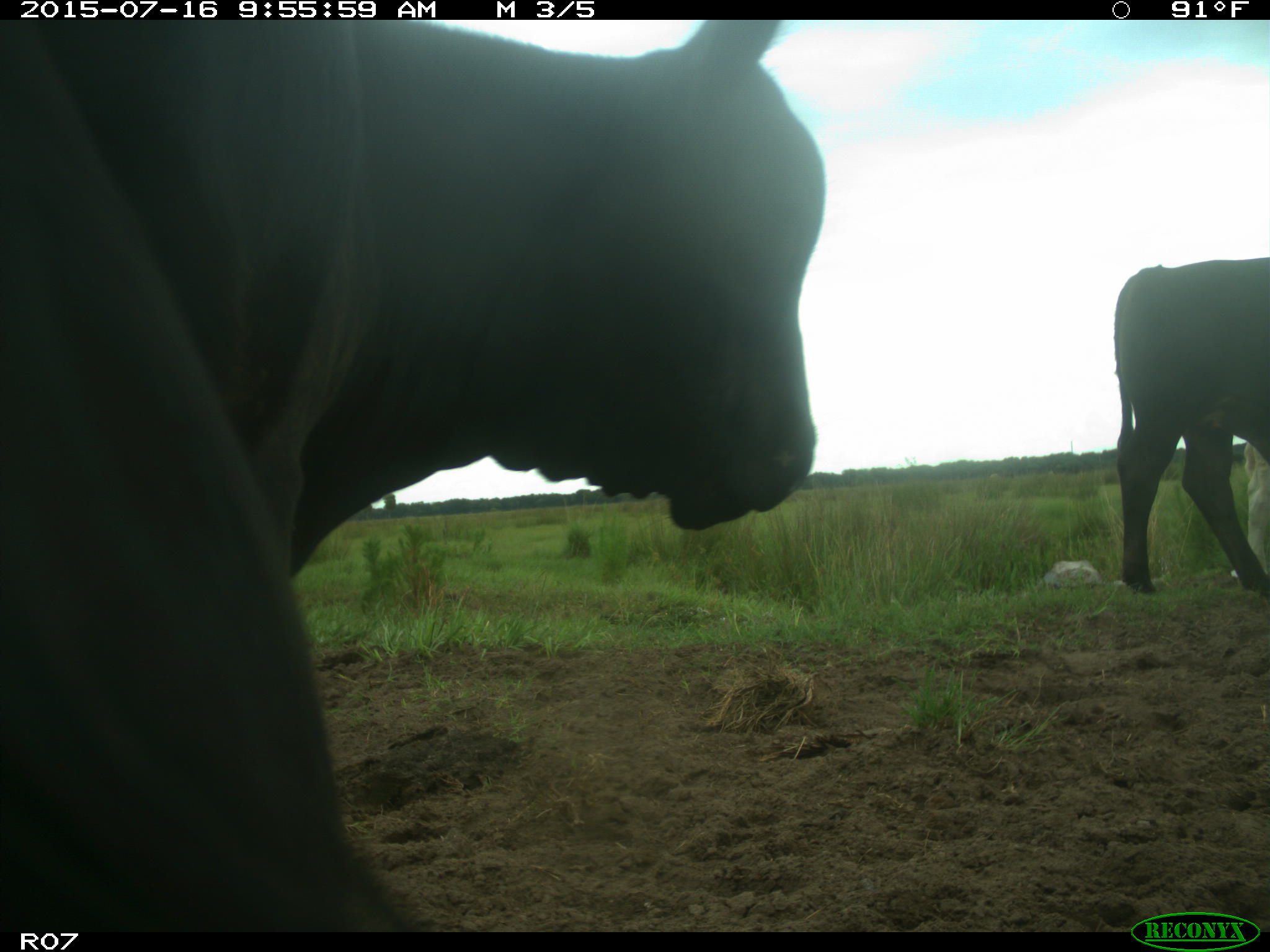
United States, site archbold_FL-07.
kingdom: Animalia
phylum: Chordata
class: Mammalia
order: Artiodactyla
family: Bovidae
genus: Bos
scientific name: Bos taurus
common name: domestic cow